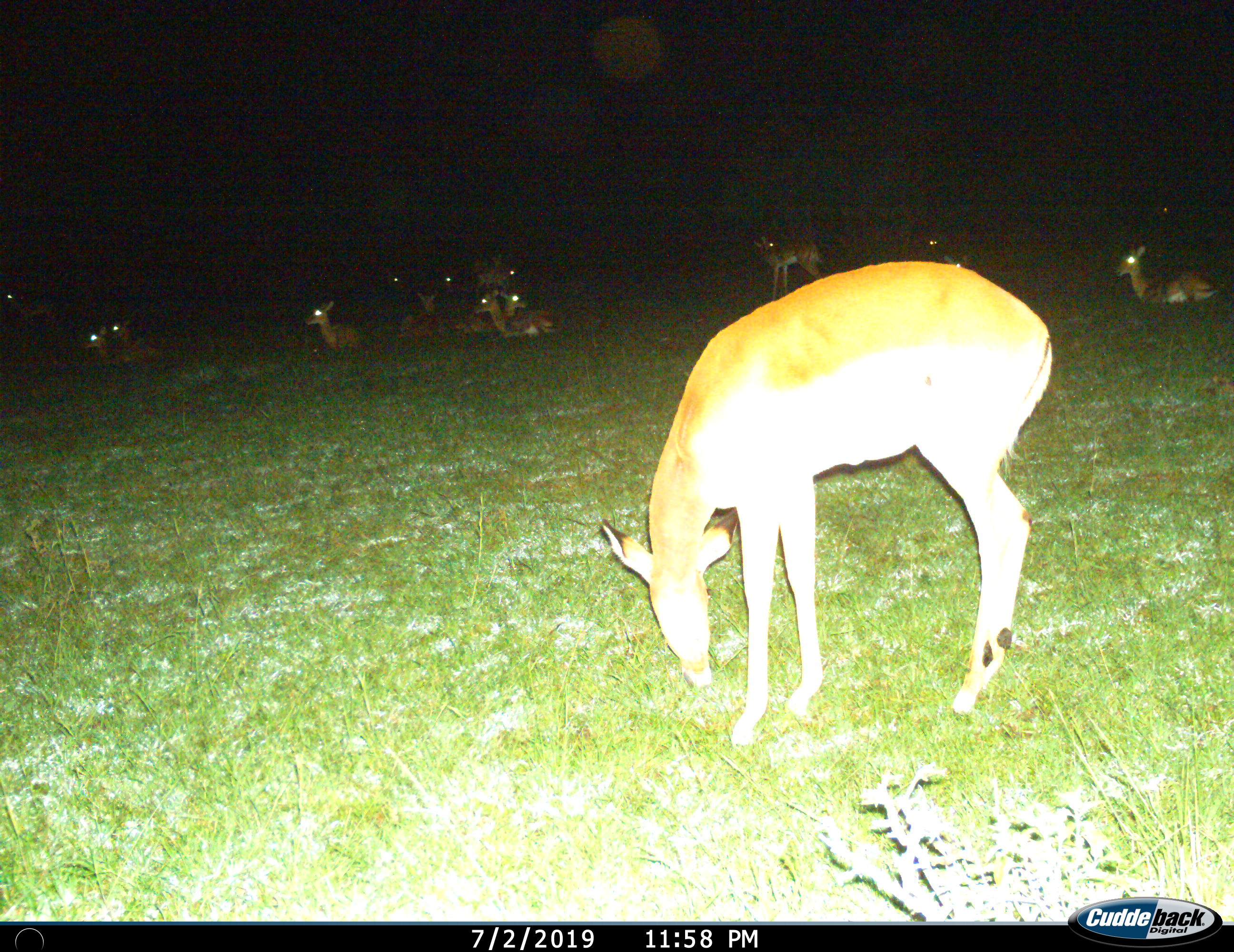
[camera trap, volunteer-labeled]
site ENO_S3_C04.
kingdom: Animalia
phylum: Chordata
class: Mammalia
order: Artiodactyla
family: Bovidae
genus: Aepyceros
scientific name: Aepyceros melampus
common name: impala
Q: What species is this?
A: Impala (Aepyceros melampus).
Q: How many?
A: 11-50.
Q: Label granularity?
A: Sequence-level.